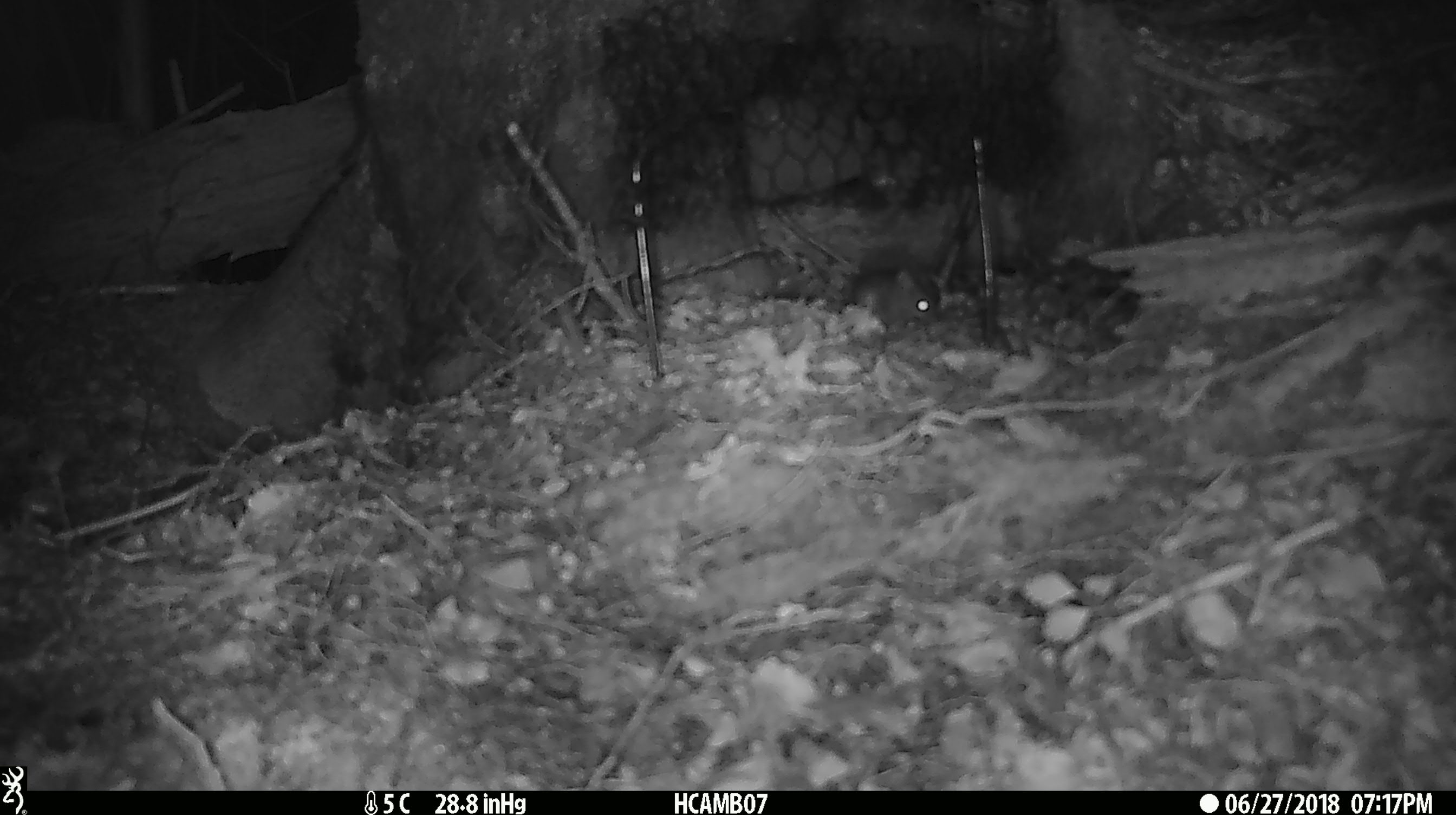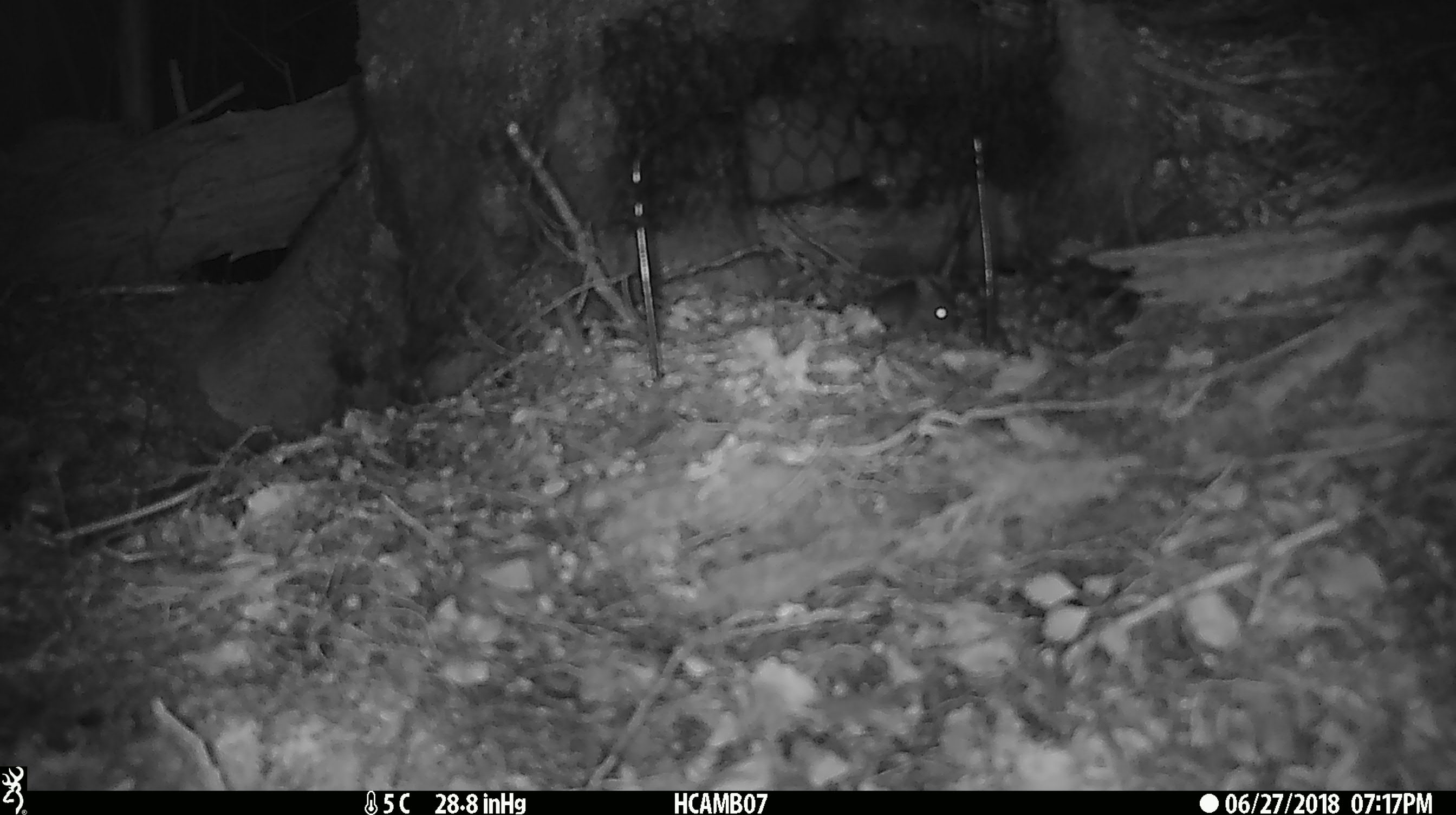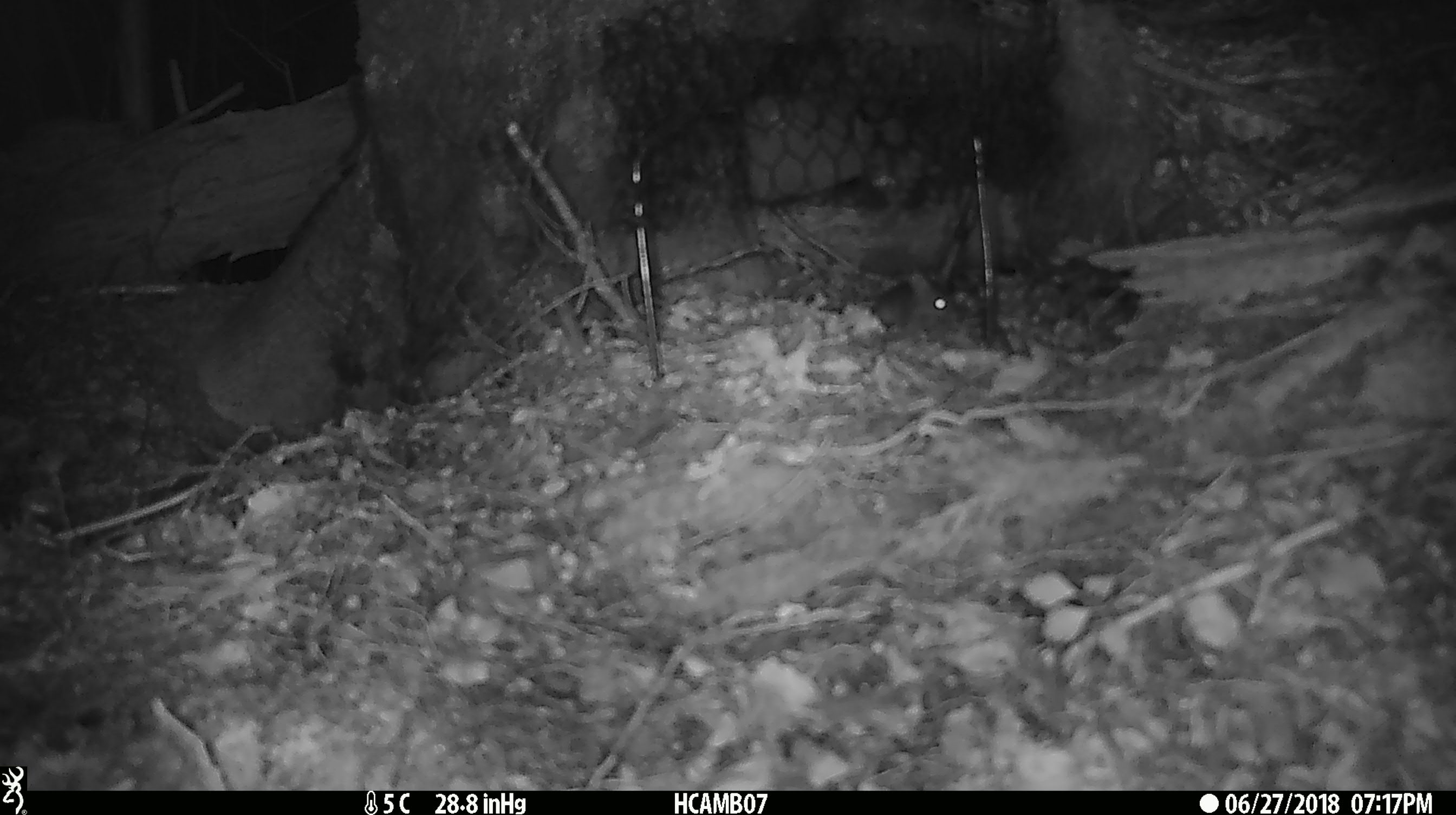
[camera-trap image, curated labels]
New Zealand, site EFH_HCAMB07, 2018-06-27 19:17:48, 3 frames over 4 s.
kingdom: Animalia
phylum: Chordata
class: Mammalia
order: Rodentia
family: Muridae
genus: Mus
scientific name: Mus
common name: mouse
Mouse (Mus).